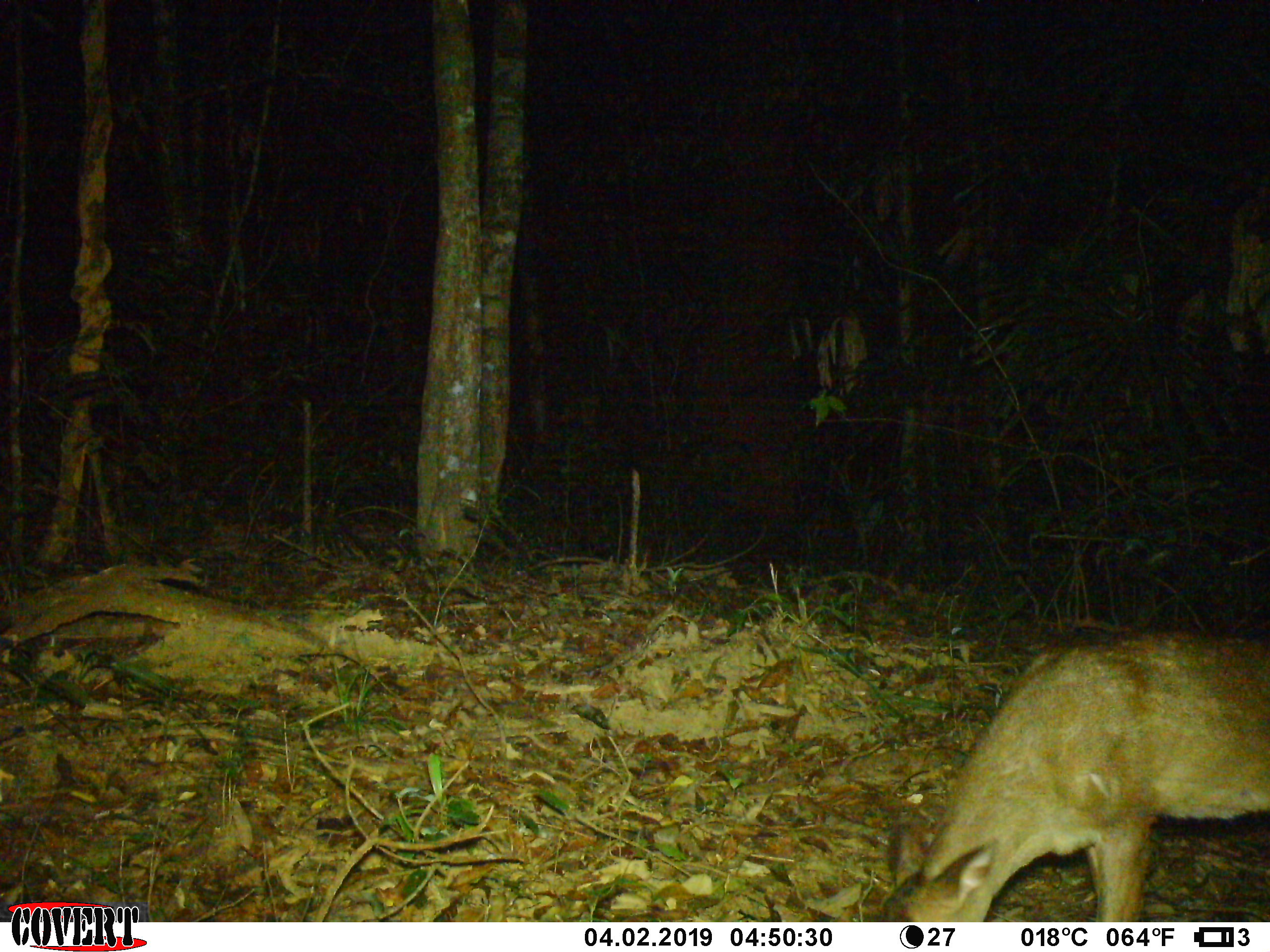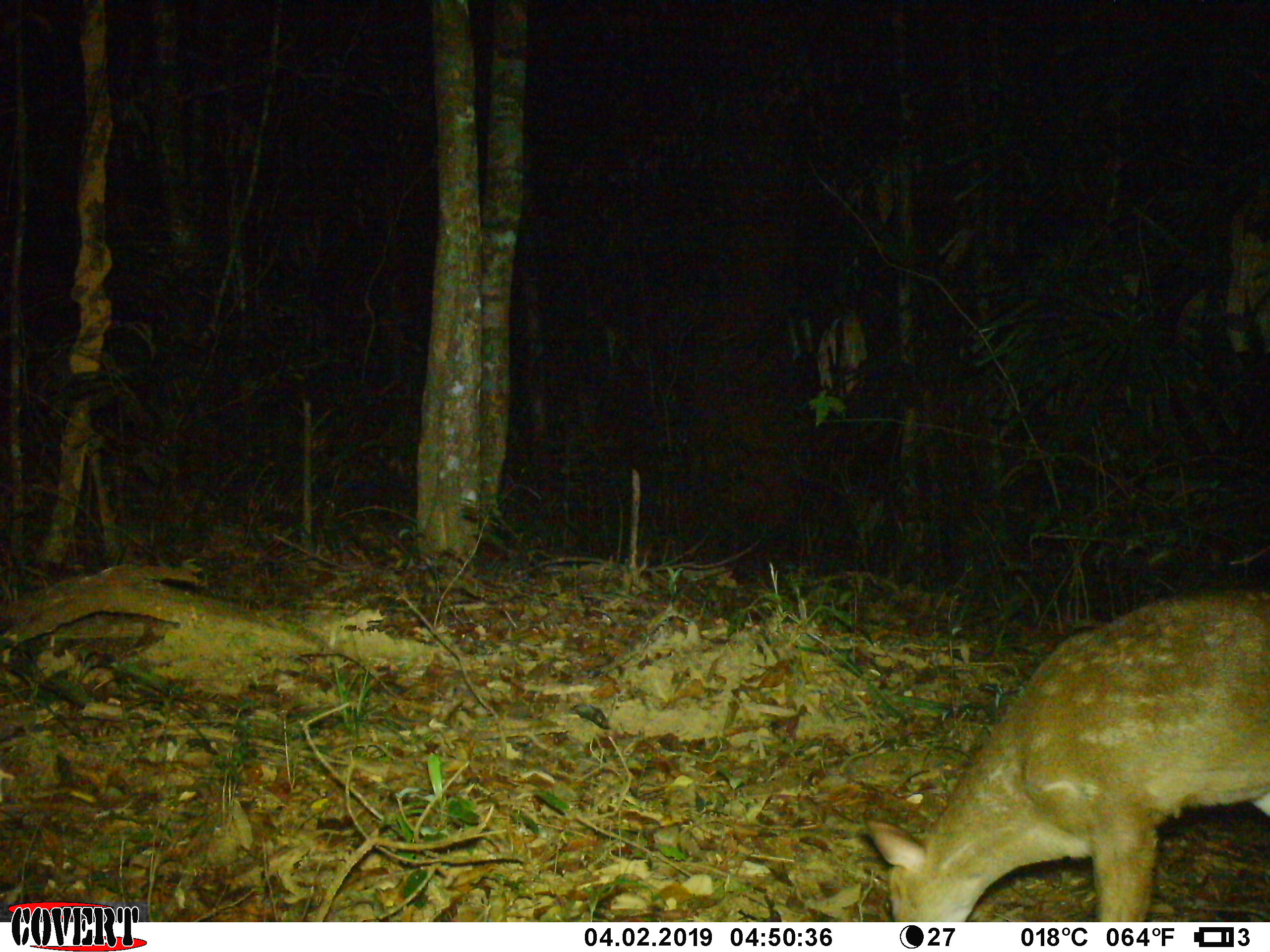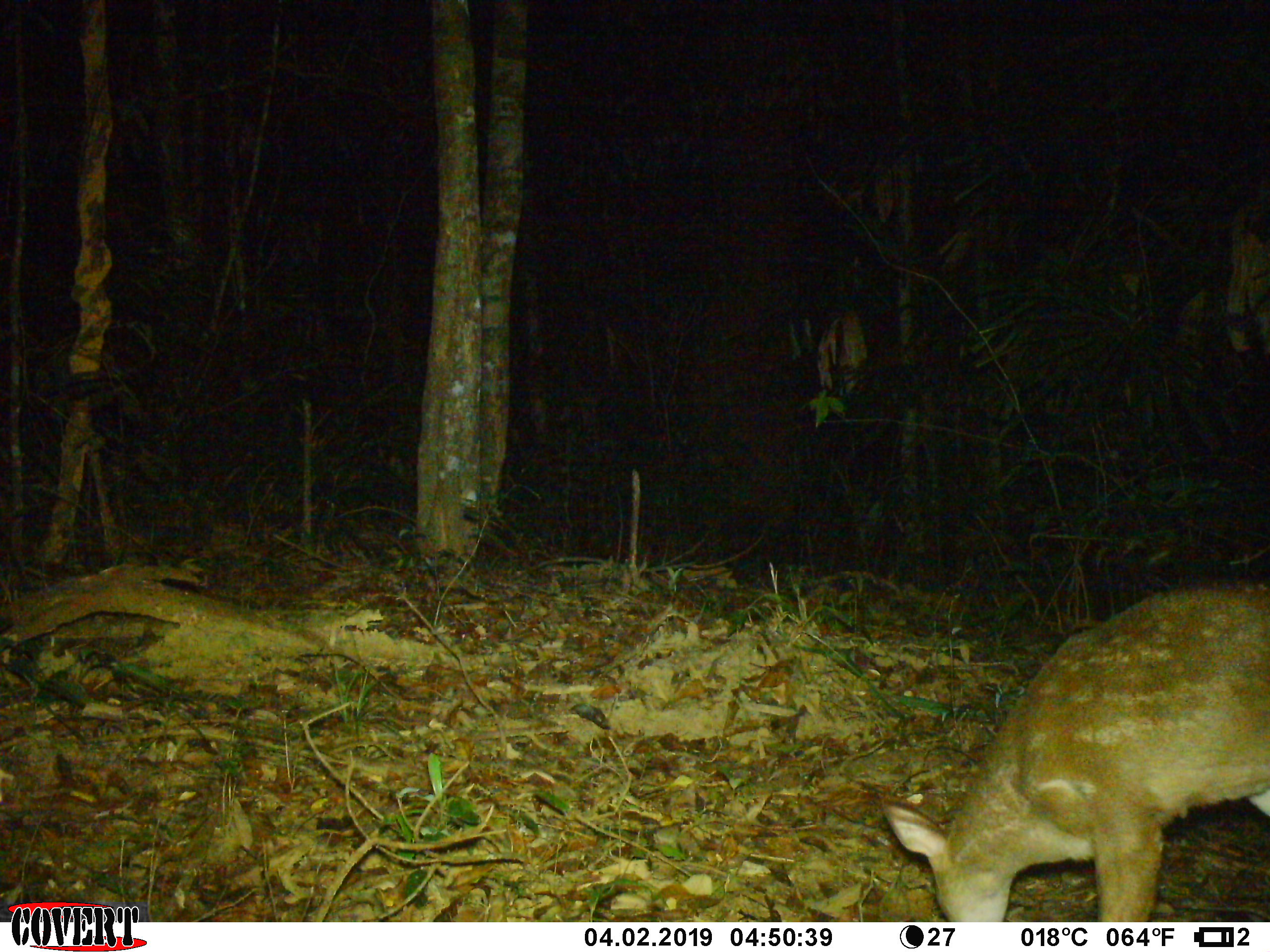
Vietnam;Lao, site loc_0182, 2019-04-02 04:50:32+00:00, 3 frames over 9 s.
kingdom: Animalia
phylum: Chordata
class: Mammalia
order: Artiodactyla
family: Cervidae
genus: Muntiacus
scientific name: Muntiacus vuquangensis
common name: large-antlered muntjac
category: large antlered muntjac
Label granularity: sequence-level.